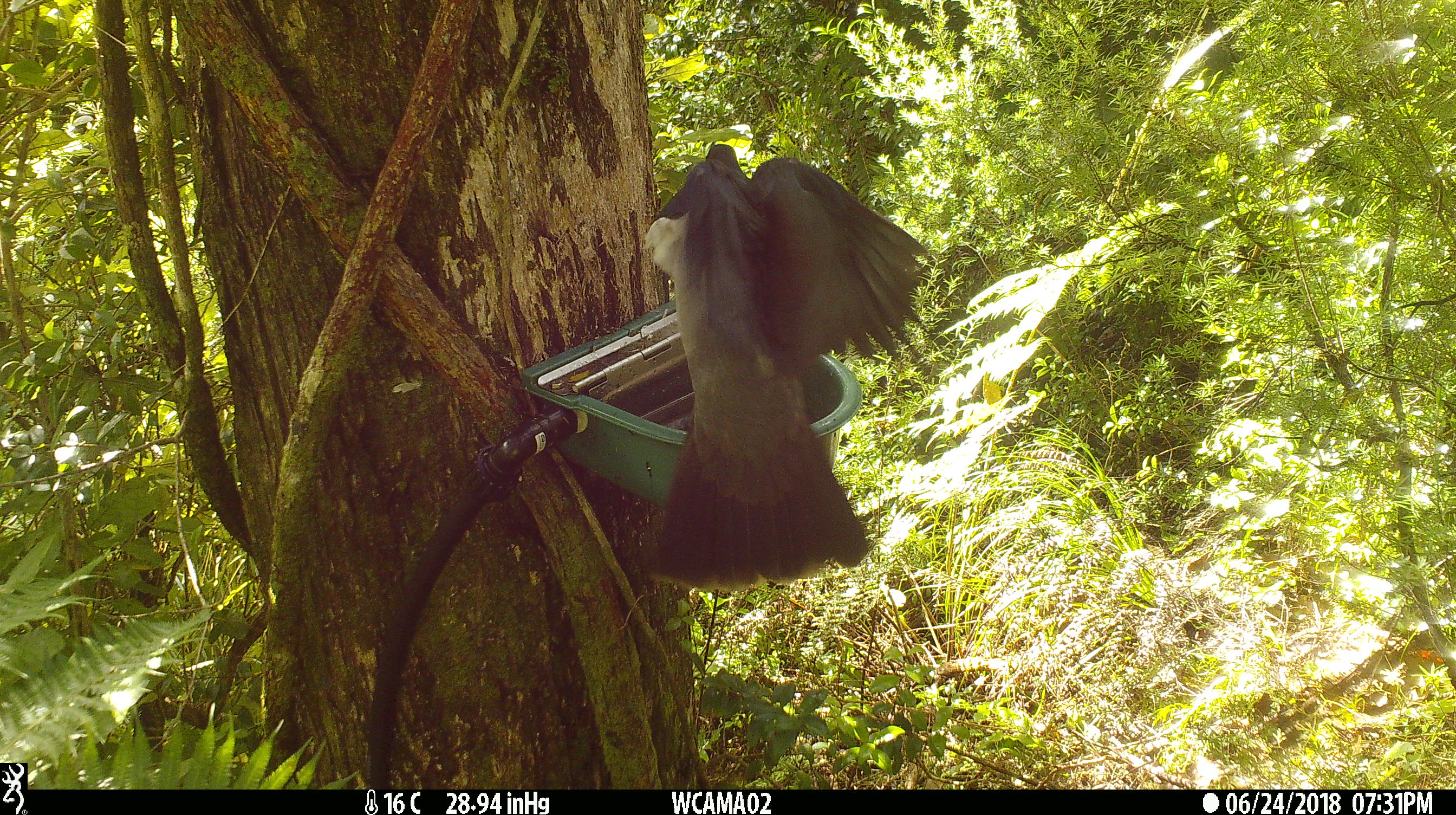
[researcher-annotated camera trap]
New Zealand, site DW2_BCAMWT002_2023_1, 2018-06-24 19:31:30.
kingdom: Animalia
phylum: Chordata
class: Aves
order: Columbiformes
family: Columbidae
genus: Hemiphaga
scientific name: Hemiphaga novaeseelandiae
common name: new zealand pigeon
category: kereru